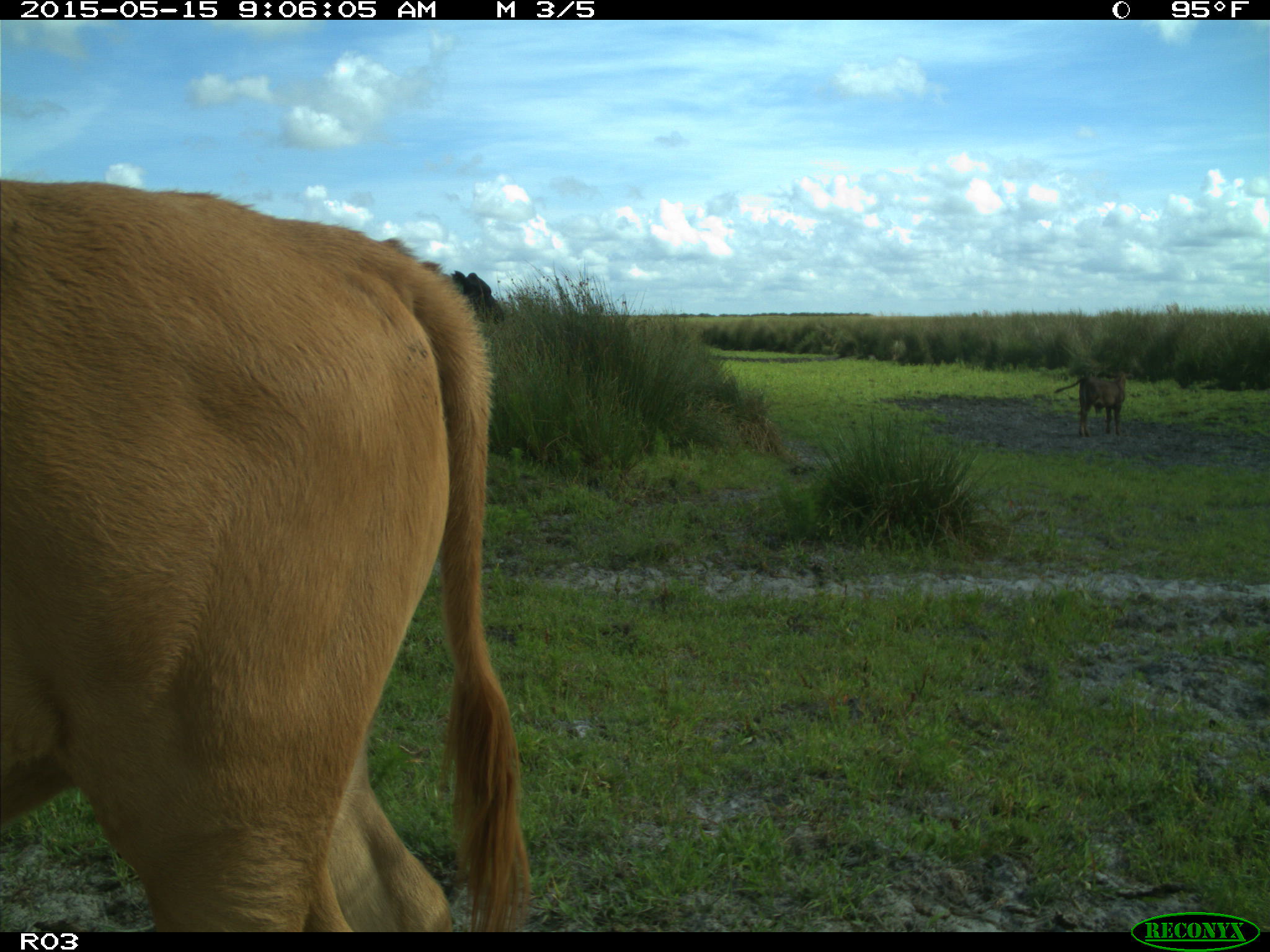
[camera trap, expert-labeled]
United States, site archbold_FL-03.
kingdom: Animalia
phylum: Chordata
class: Mammalia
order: Artiodactyla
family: Bovidae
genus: Bos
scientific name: Bos taurus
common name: domestic cow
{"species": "Bos taurus (domestic cow)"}